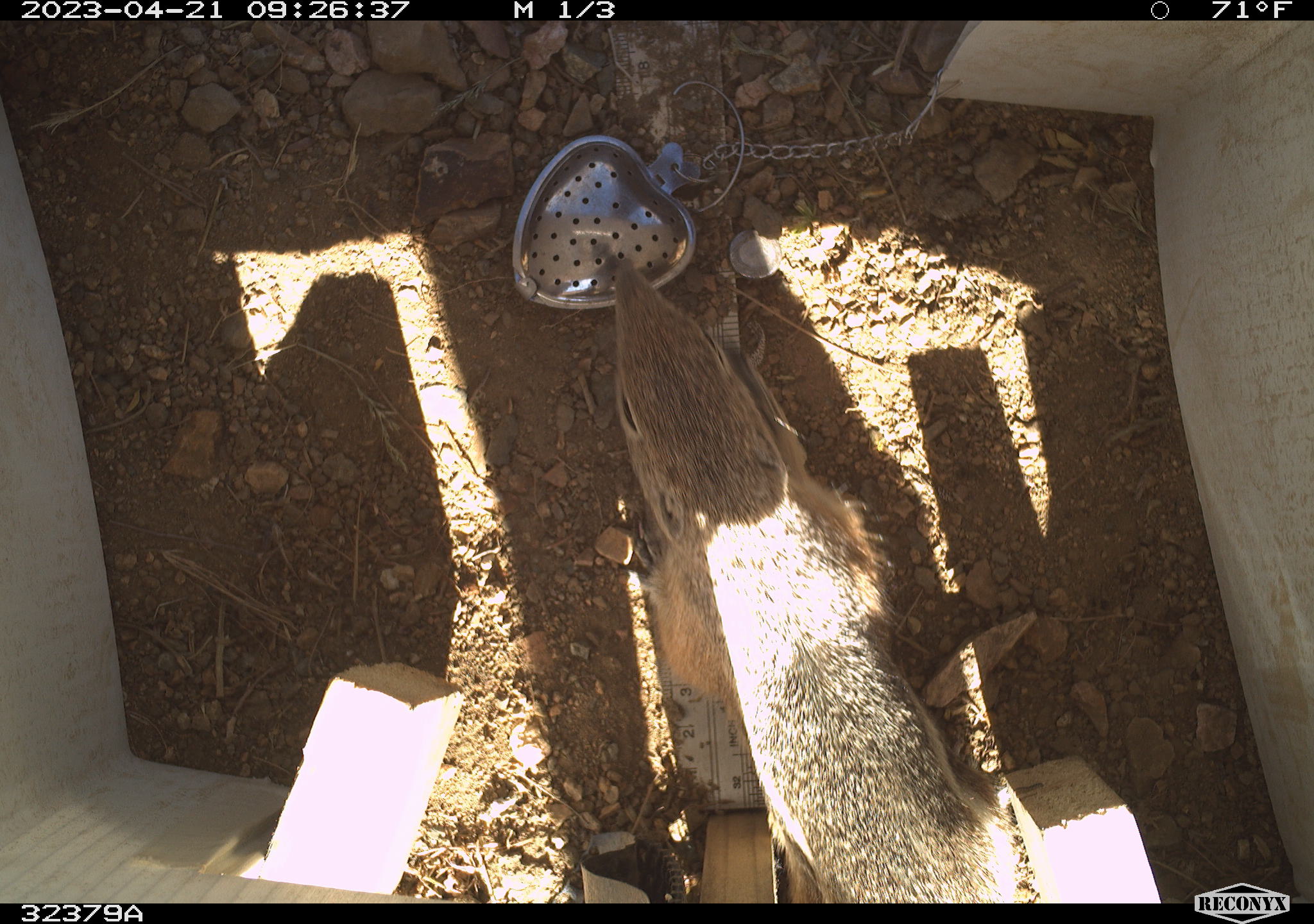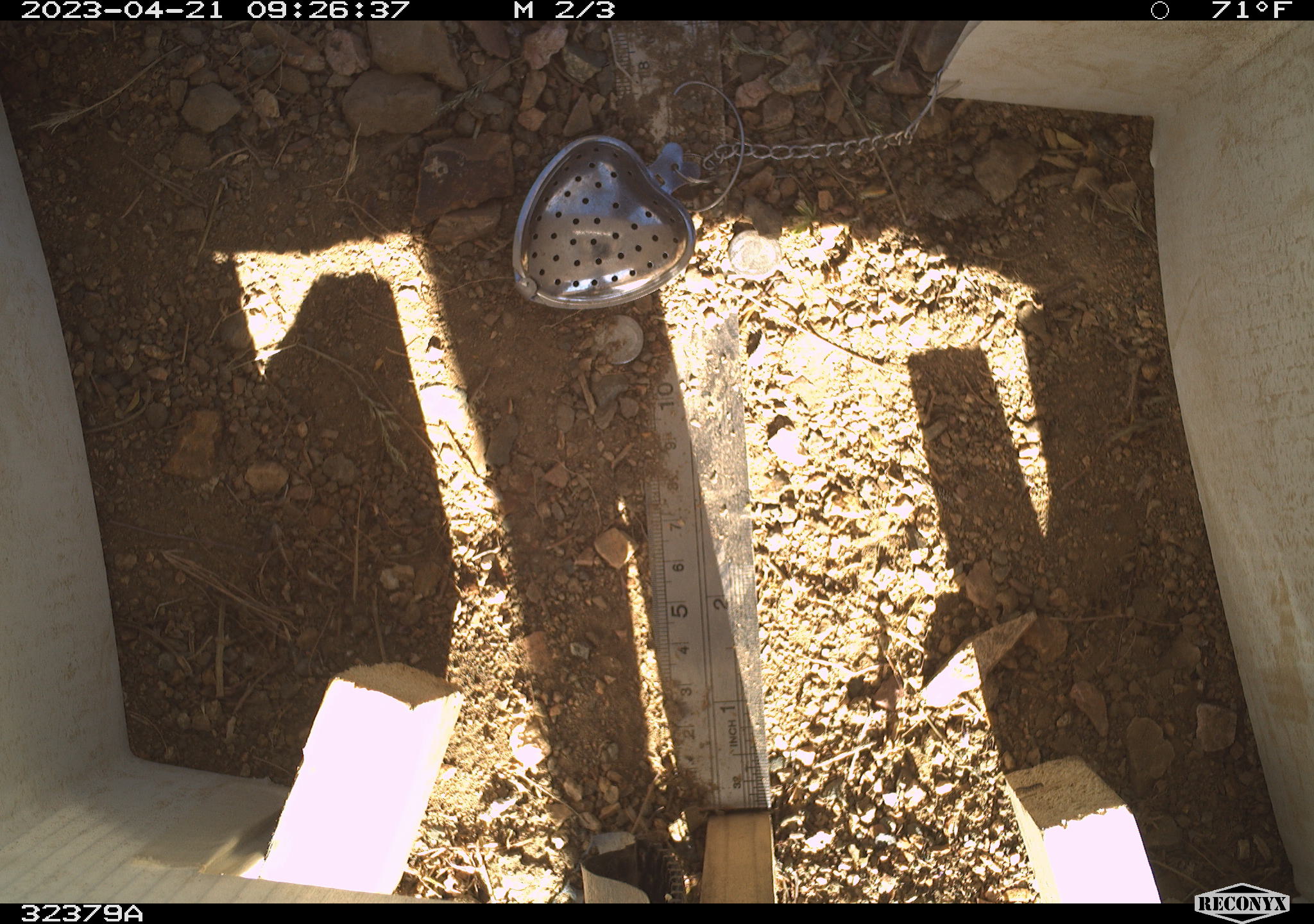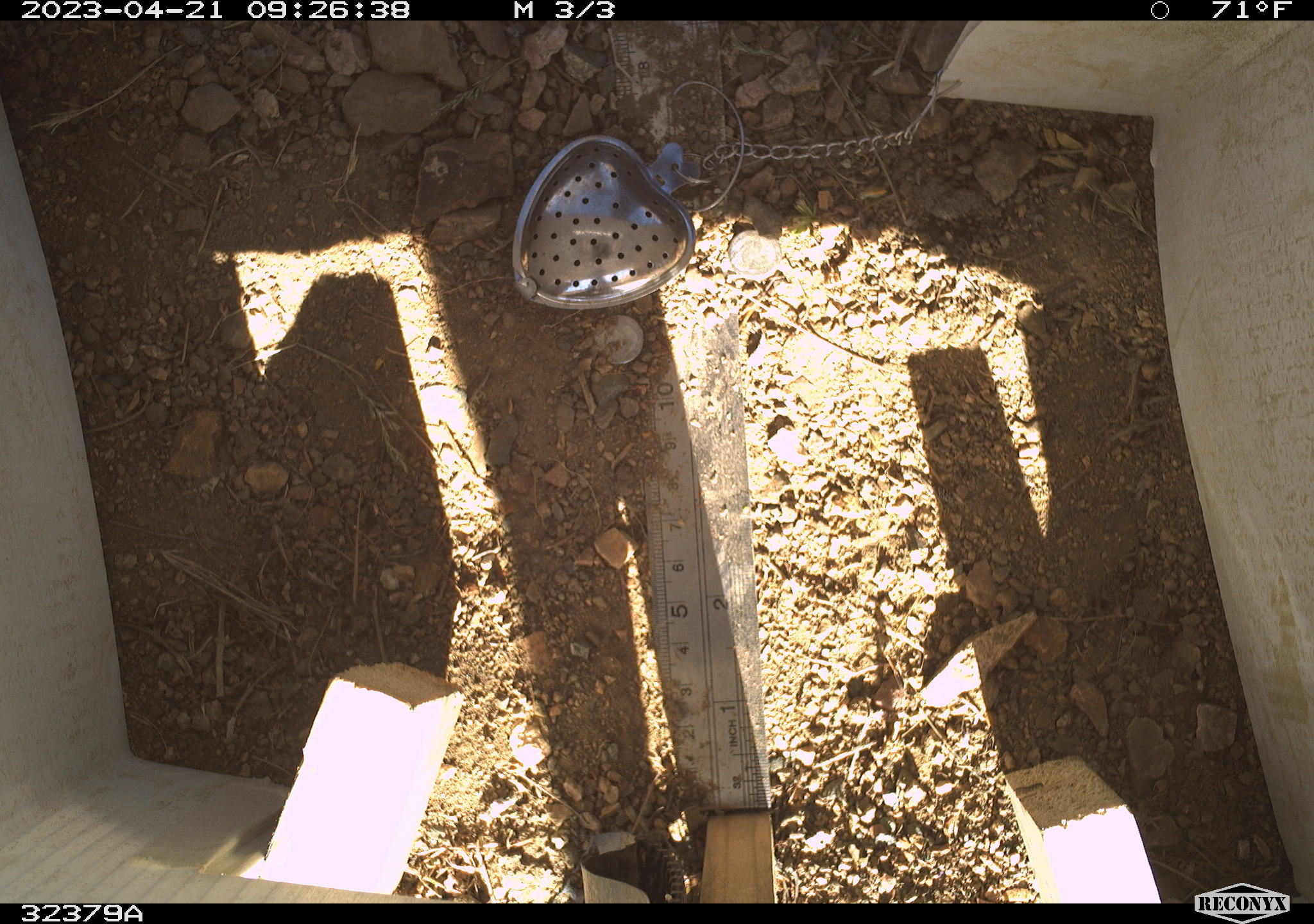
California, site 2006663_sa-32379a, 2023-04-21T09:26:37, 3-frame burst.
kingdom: Animalia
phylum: Chordata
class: Mammalia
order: Rodentia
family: Sciuridae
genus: Ammospermophilus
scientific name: Ammospermophilus leucurus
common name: white-tailed antelope squirrel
White-tailed antelope squirrel (Ammospermophilus leucurus).